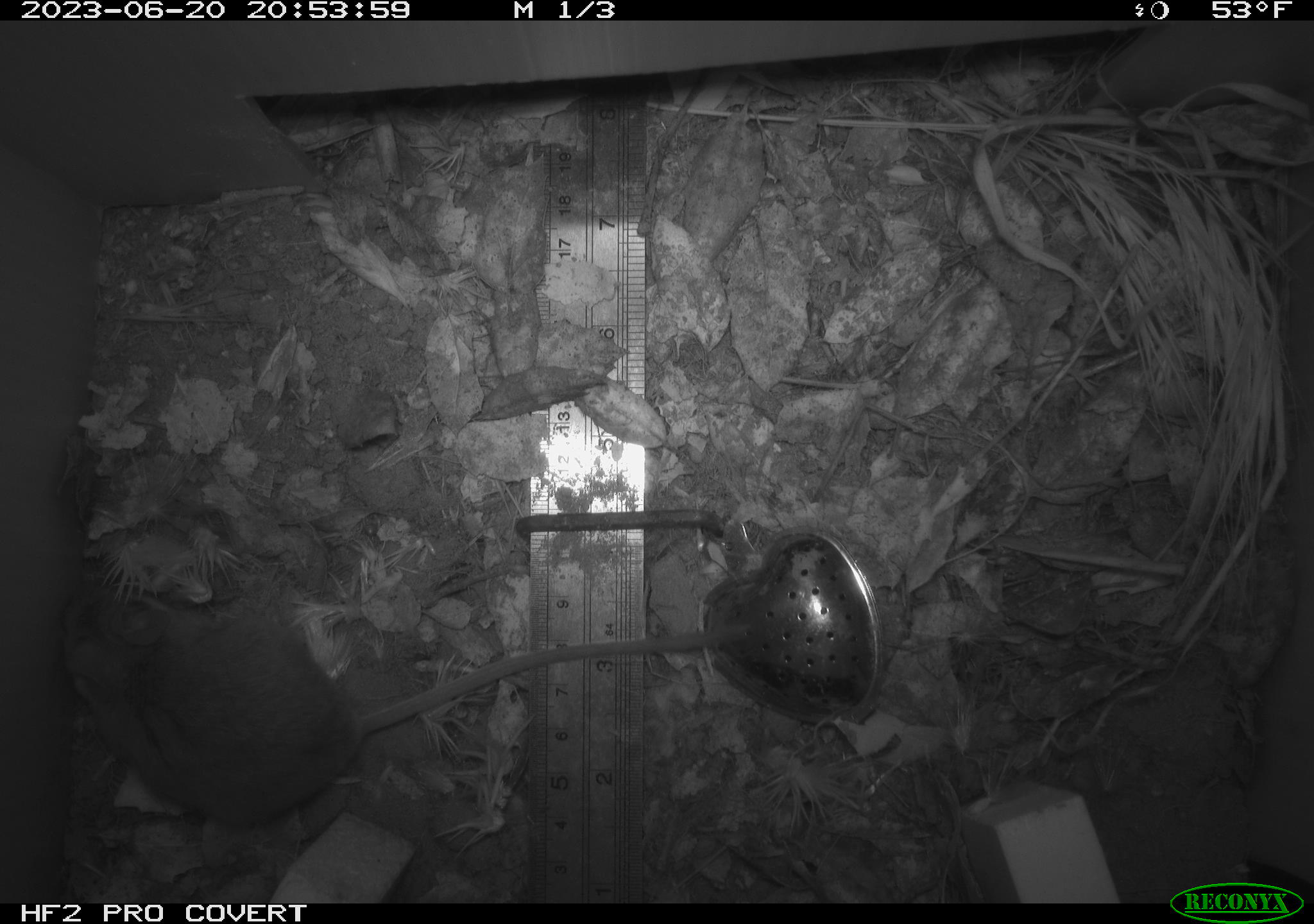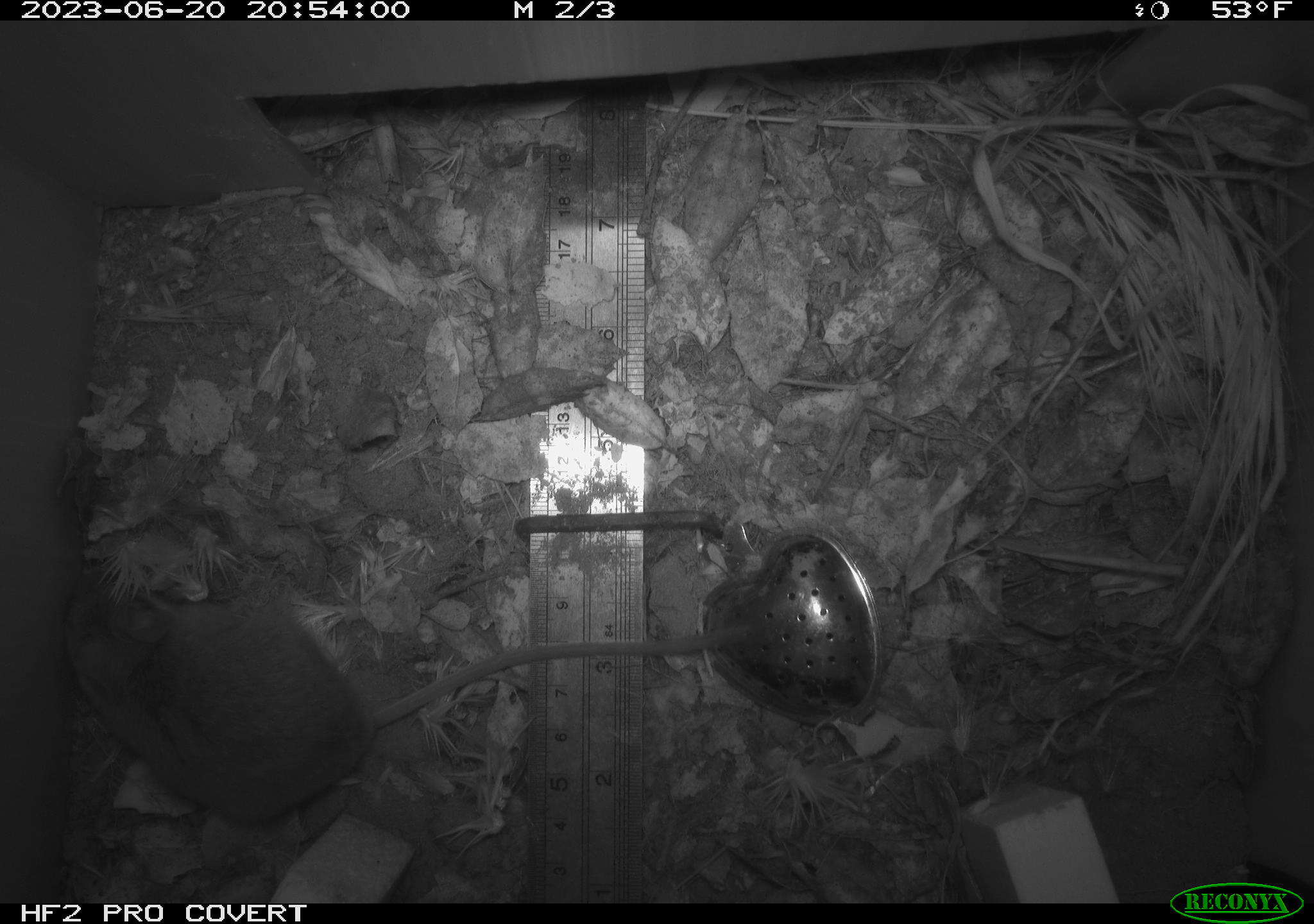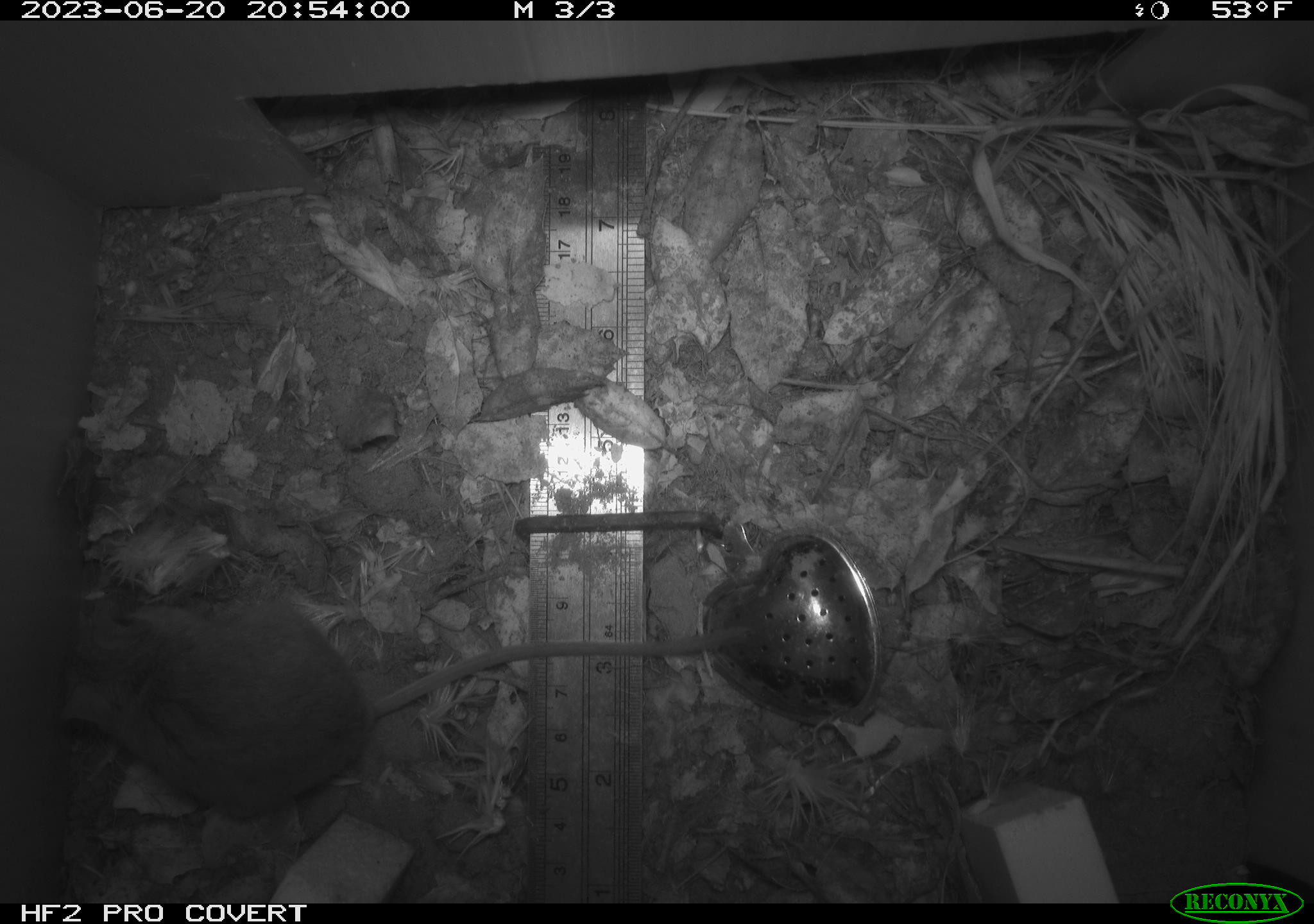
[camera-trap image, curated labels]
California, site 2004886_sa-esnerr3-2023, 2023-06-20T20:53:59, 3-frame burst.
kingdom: Animalia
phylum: Chordata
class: Mammalia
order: Rodentia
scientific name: Rodentia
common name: mouse species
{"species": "mouse species (Rodentia)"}